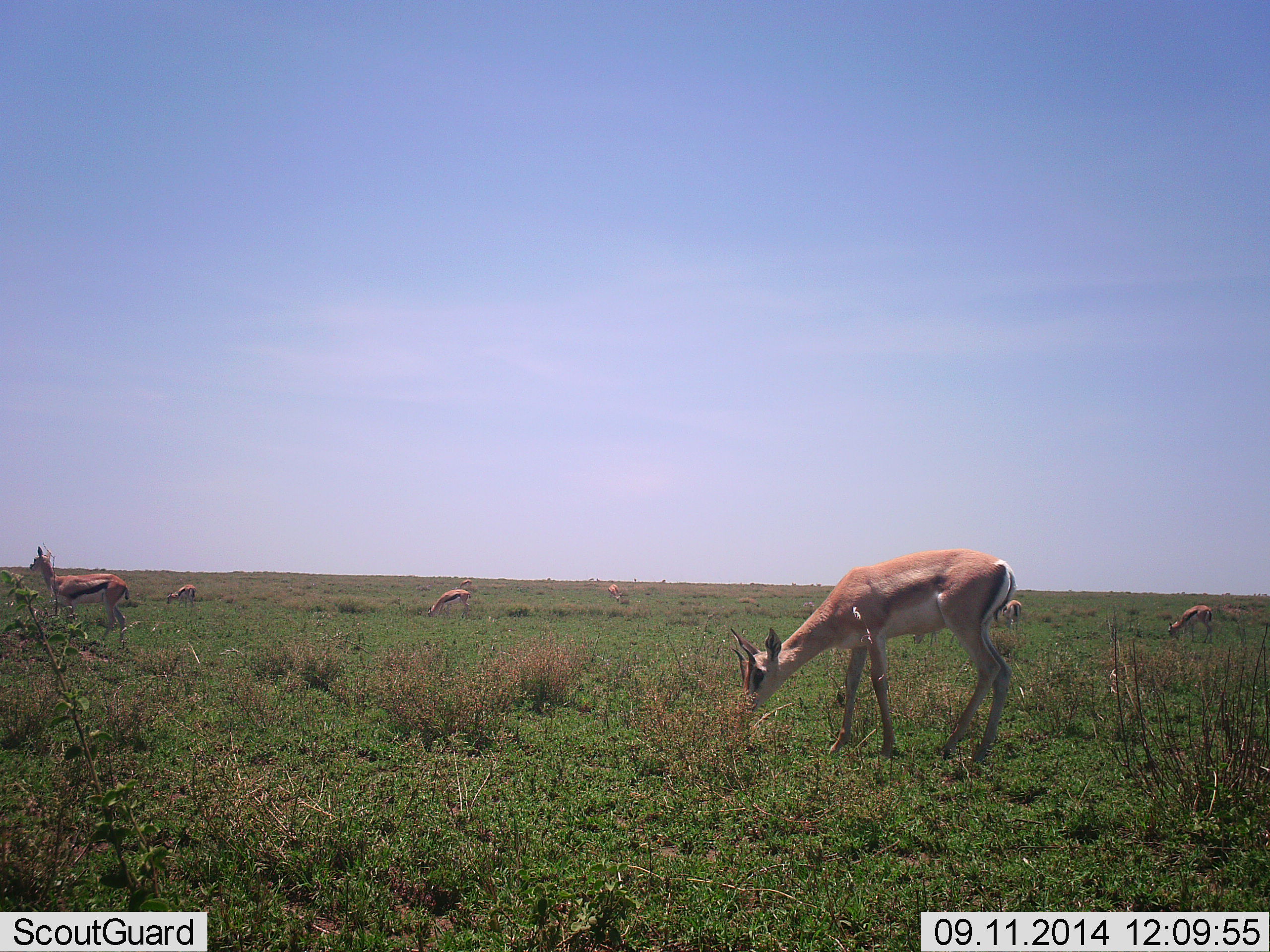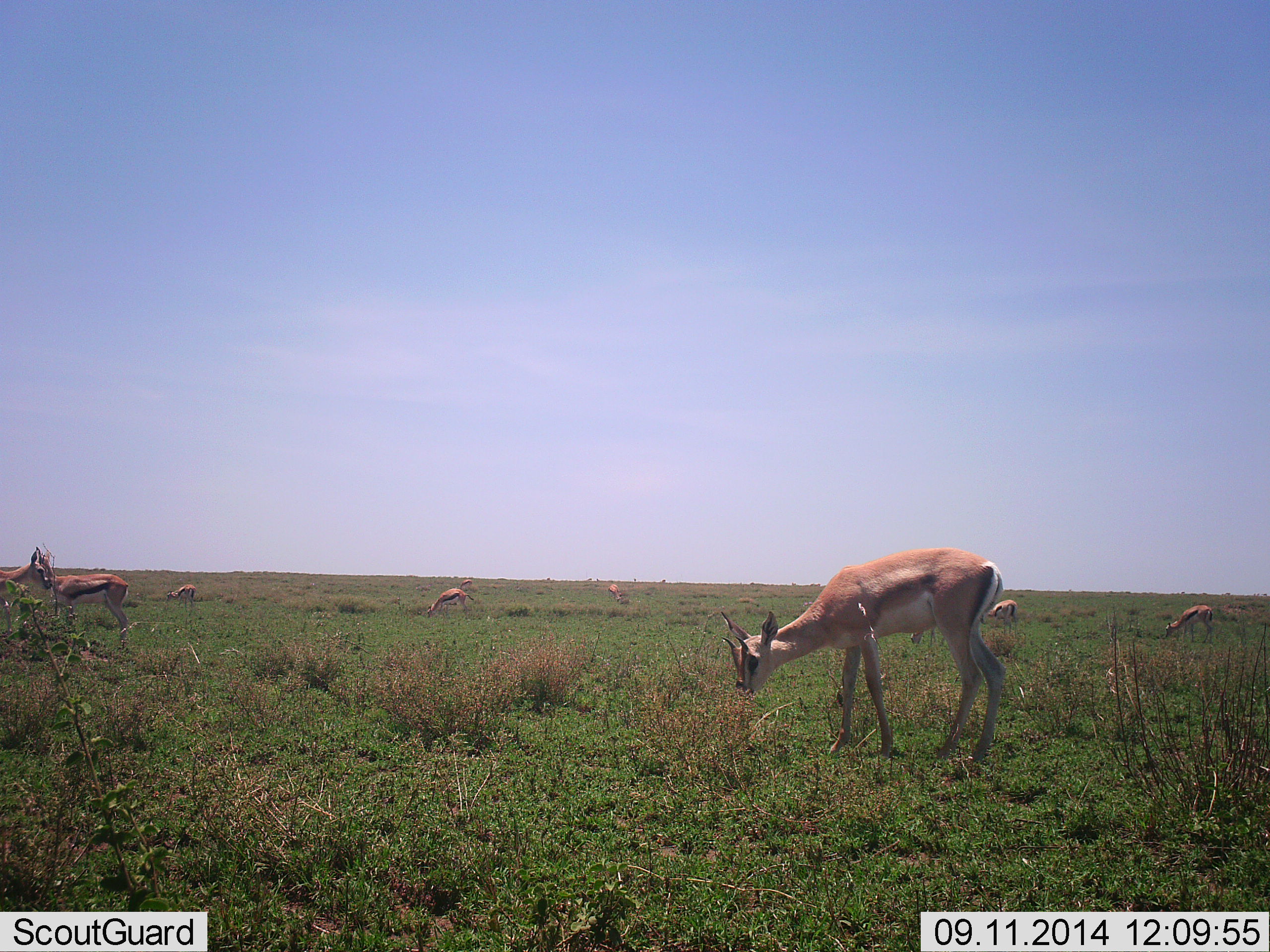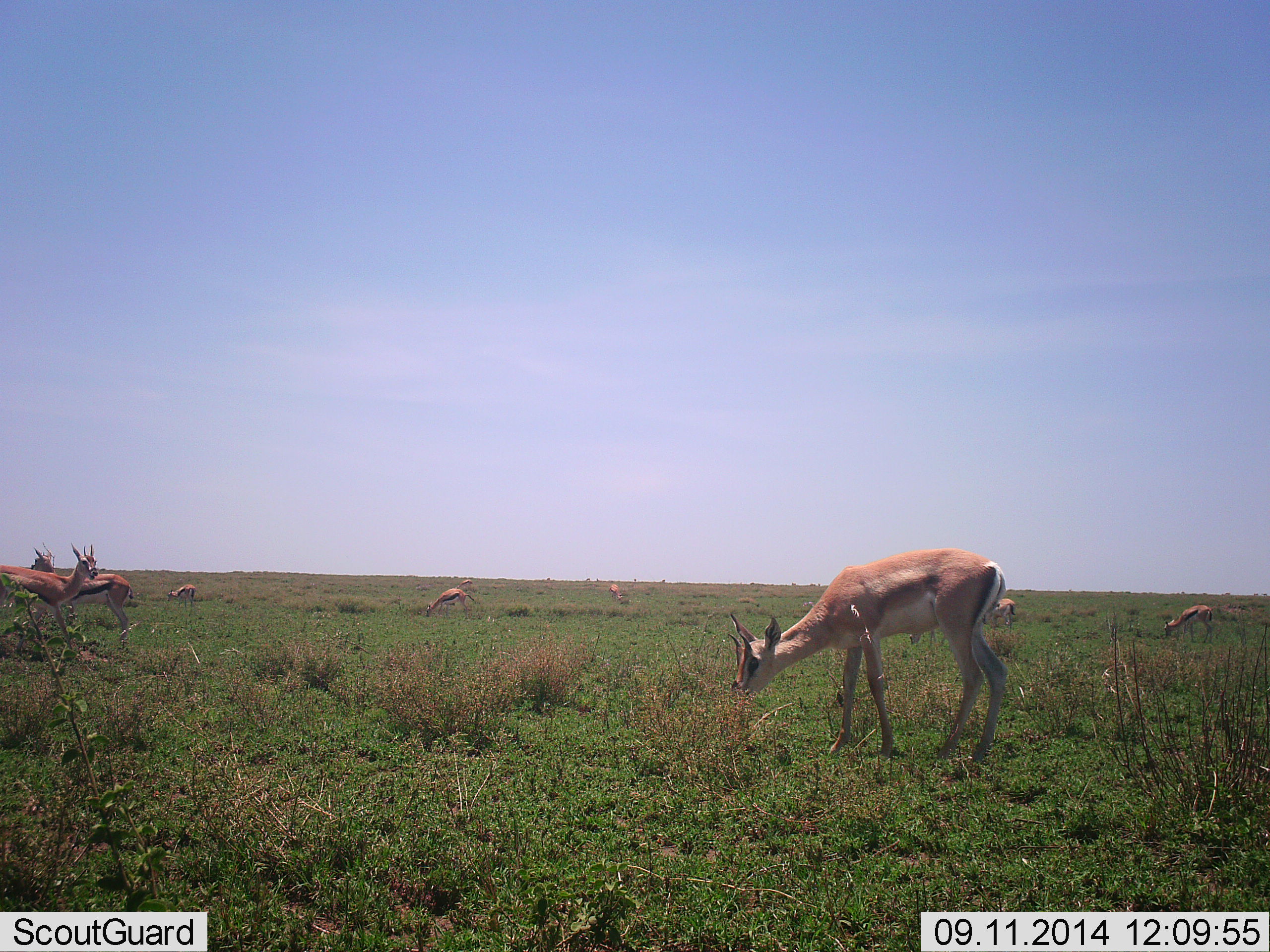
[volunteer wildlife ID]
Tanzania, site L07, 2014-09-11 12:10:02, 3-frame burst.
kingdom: Animalia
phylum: Chordata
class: Mammalia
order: Artiodactyla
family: Bovidae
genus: Eudorcas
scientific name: Eudorcas thomsonii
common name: thomson's gazelle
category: gazellethomsons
Gazellethomsons (thomson's gazelle) (Eudorcas thomsonii), count 8. Behavior (volunteer vote fractions): standing 31%, resting 0%, moving 23%, interacting 0%. Young present (vote fraction): 0%. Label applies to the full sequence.